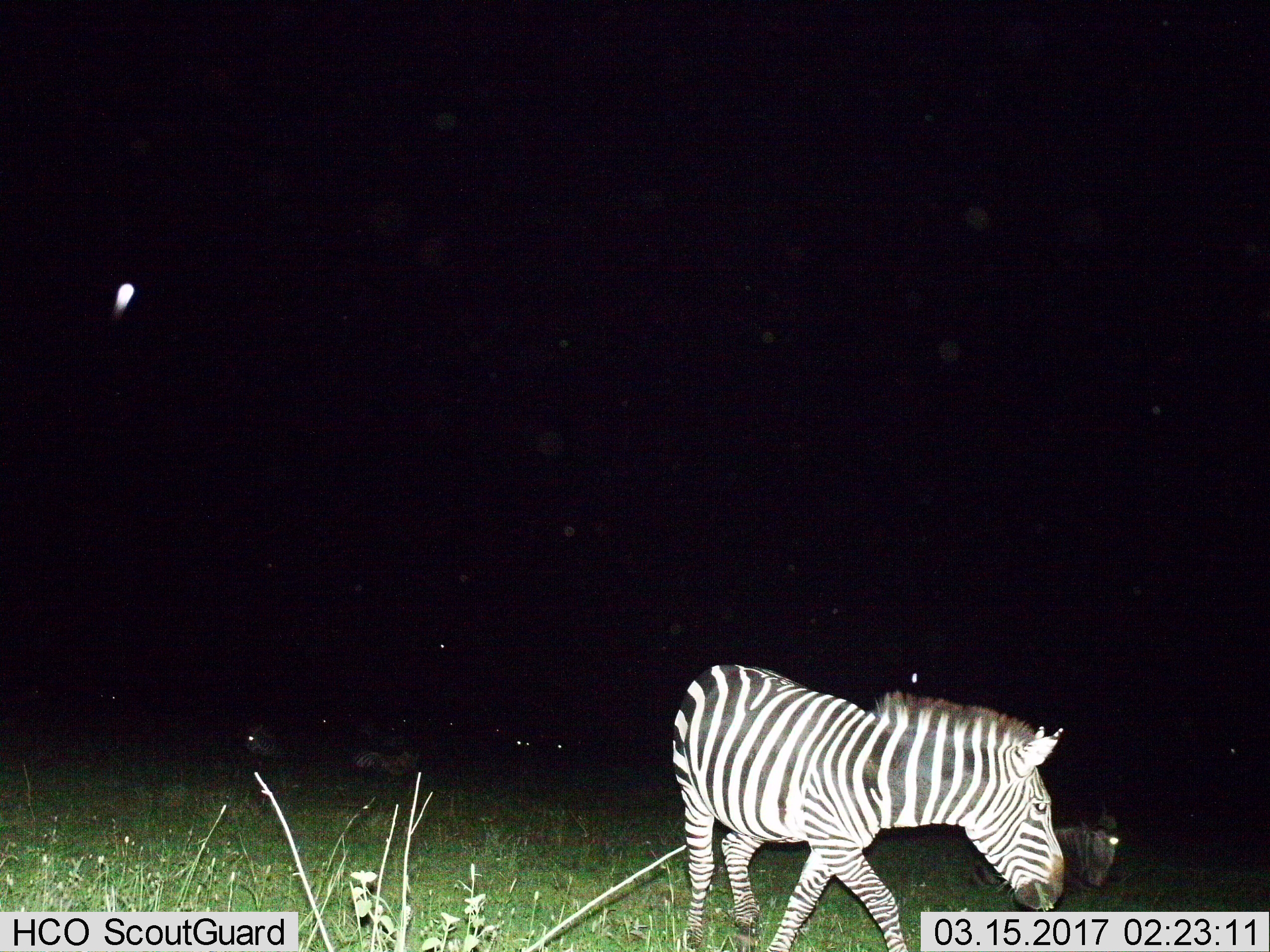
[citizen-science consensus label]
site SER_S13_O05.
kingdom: Animalia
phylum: Chordata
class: Mammalia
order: Perissodactyla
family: Equidae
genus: Equus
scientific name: Equus quagga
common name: plains zebra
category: zebraplains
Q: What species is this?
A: Zebraplains (plains zebra) (Equus quagga).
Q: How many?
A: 2.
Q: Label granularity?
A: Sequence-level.